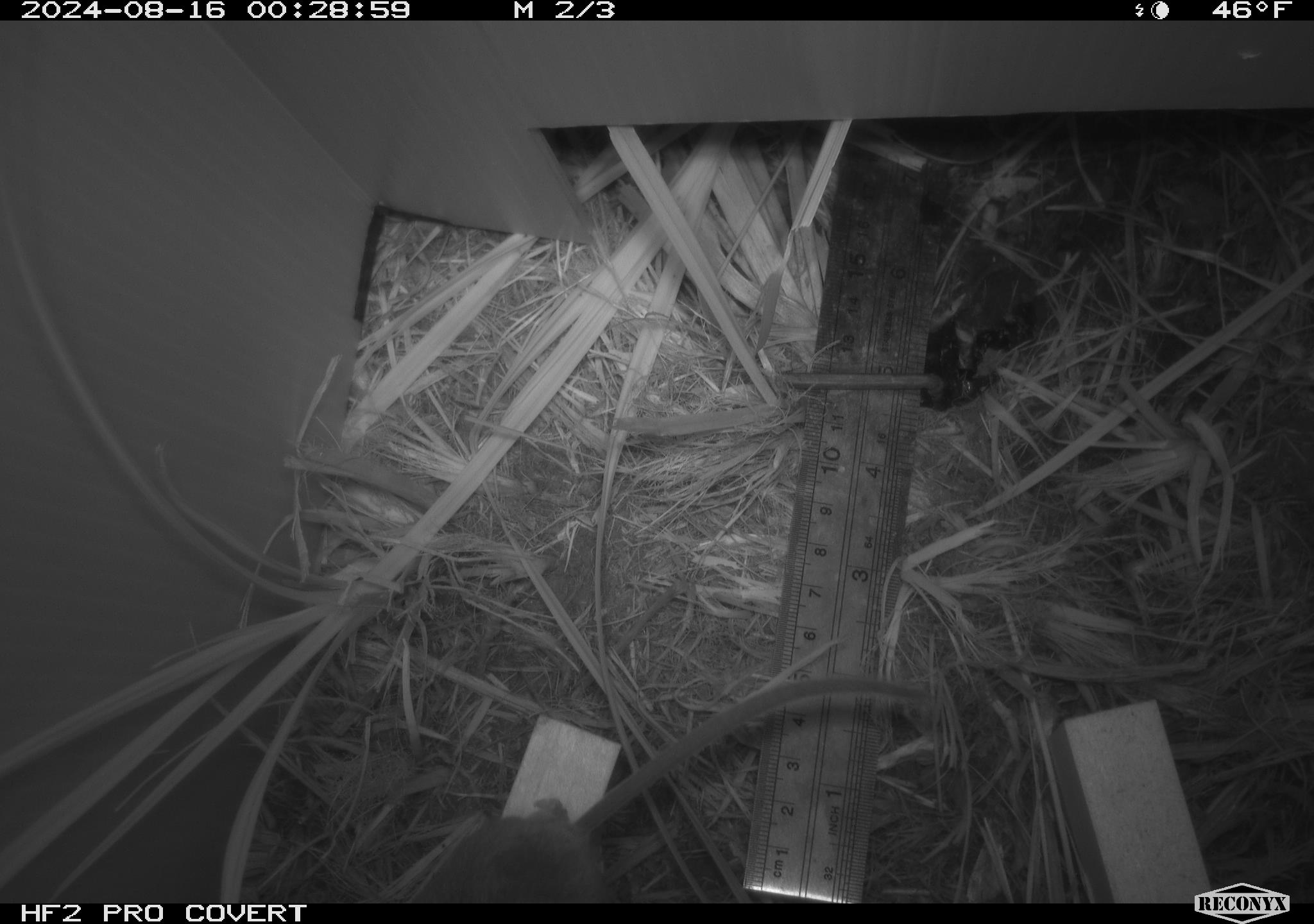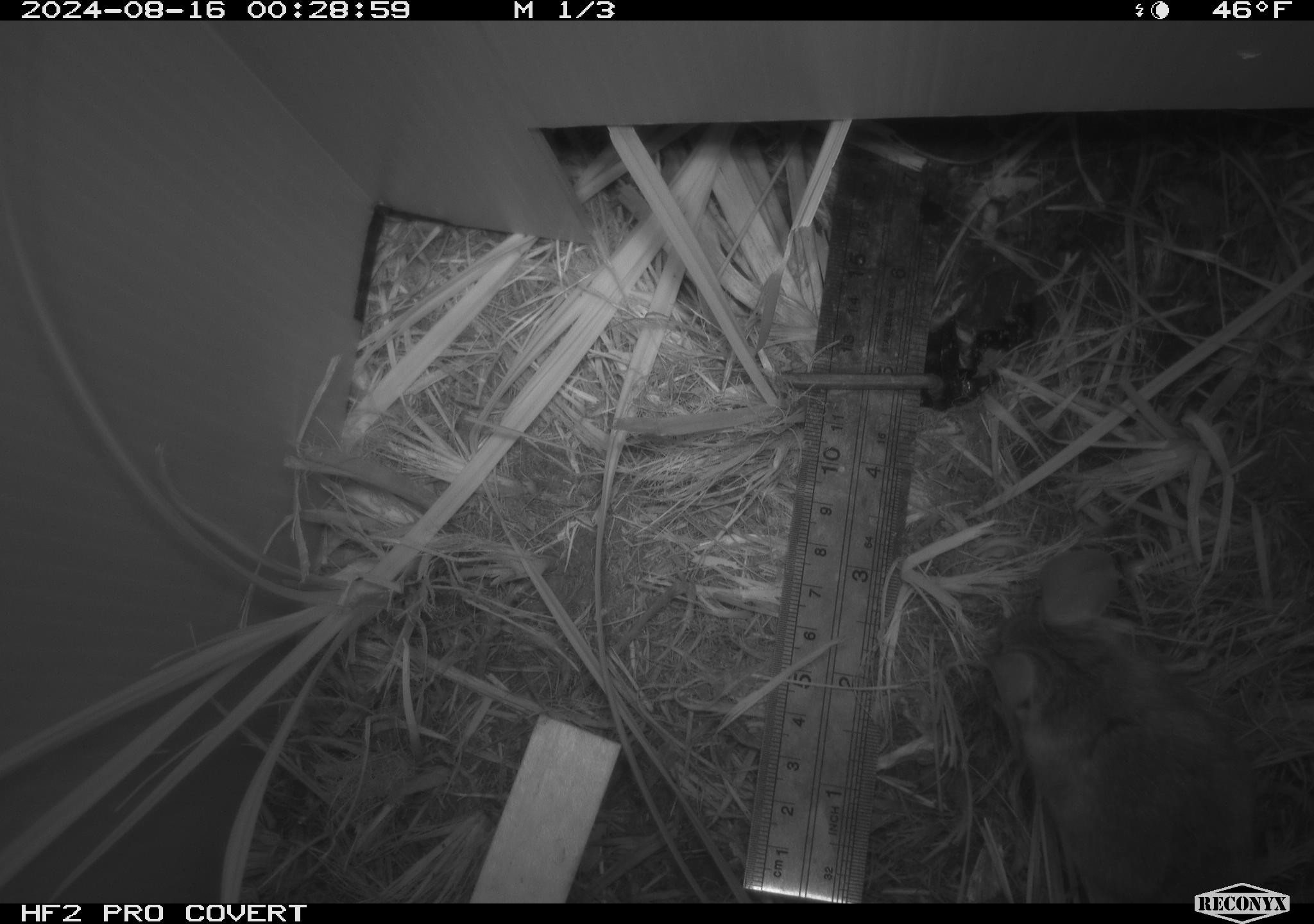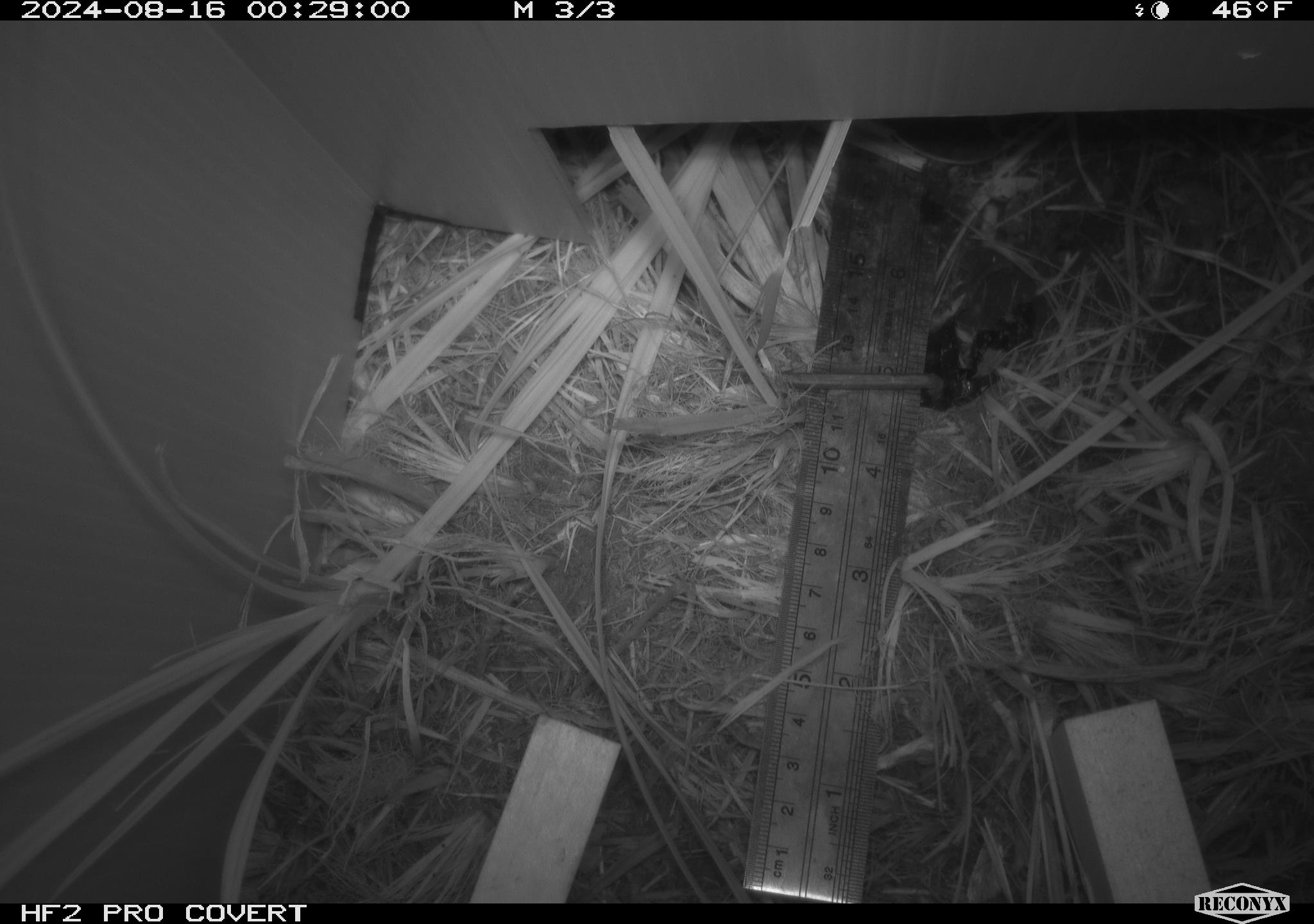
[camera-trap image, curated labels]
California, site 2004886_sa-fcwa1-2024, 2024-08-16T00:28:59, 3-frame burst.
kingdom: Animalia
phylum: Chordata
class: Mammalia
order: Rodentia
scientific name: Rodentia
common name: mouse species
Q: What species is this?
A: Mouse species (Rodentia).